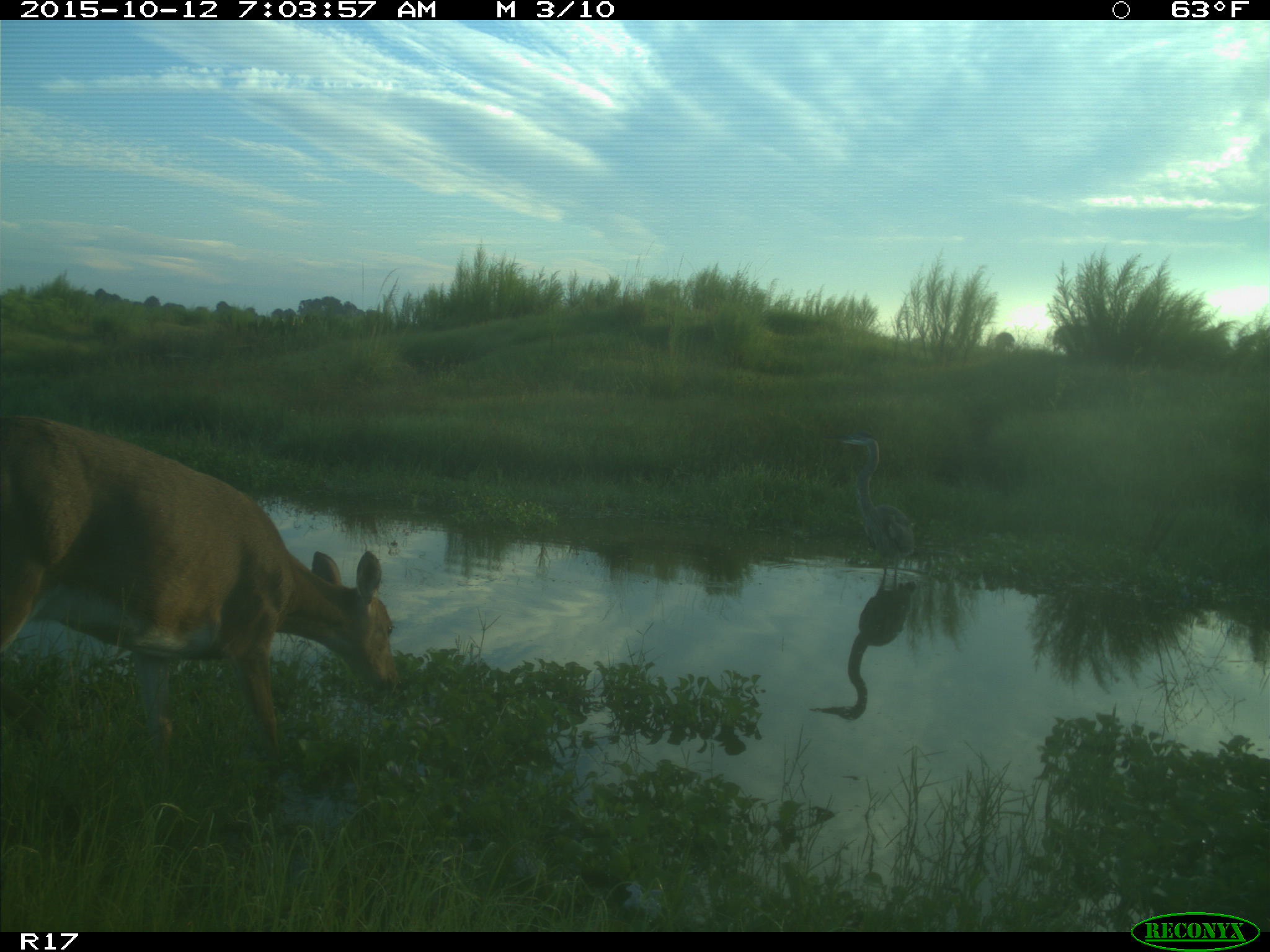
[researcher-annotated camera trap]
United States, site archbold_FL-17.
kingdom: Animalia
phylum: Chordata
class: Mammalia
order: Artiodactyla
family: Cervidae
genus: Odocoileus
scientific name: Odocoileus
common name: deer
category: unidentified deer